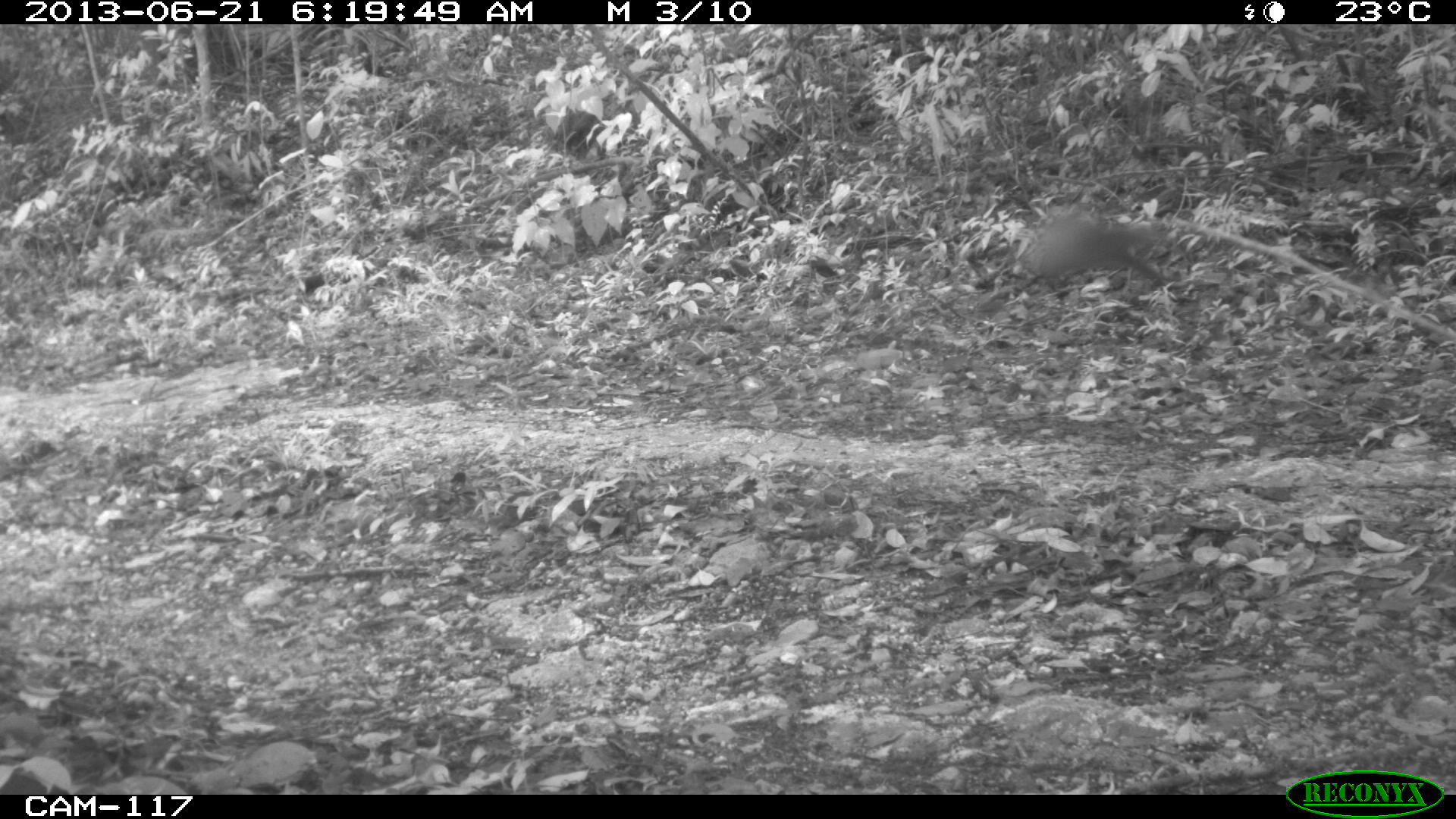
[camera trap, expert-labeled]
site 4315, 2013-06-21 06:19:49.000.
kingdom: Animalia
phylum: Chordata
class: Mammalia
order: Rodentia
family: Dasyproctidae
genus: Dasyprocta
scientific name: Dasyprocta punctata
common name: central american agouti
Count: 1.